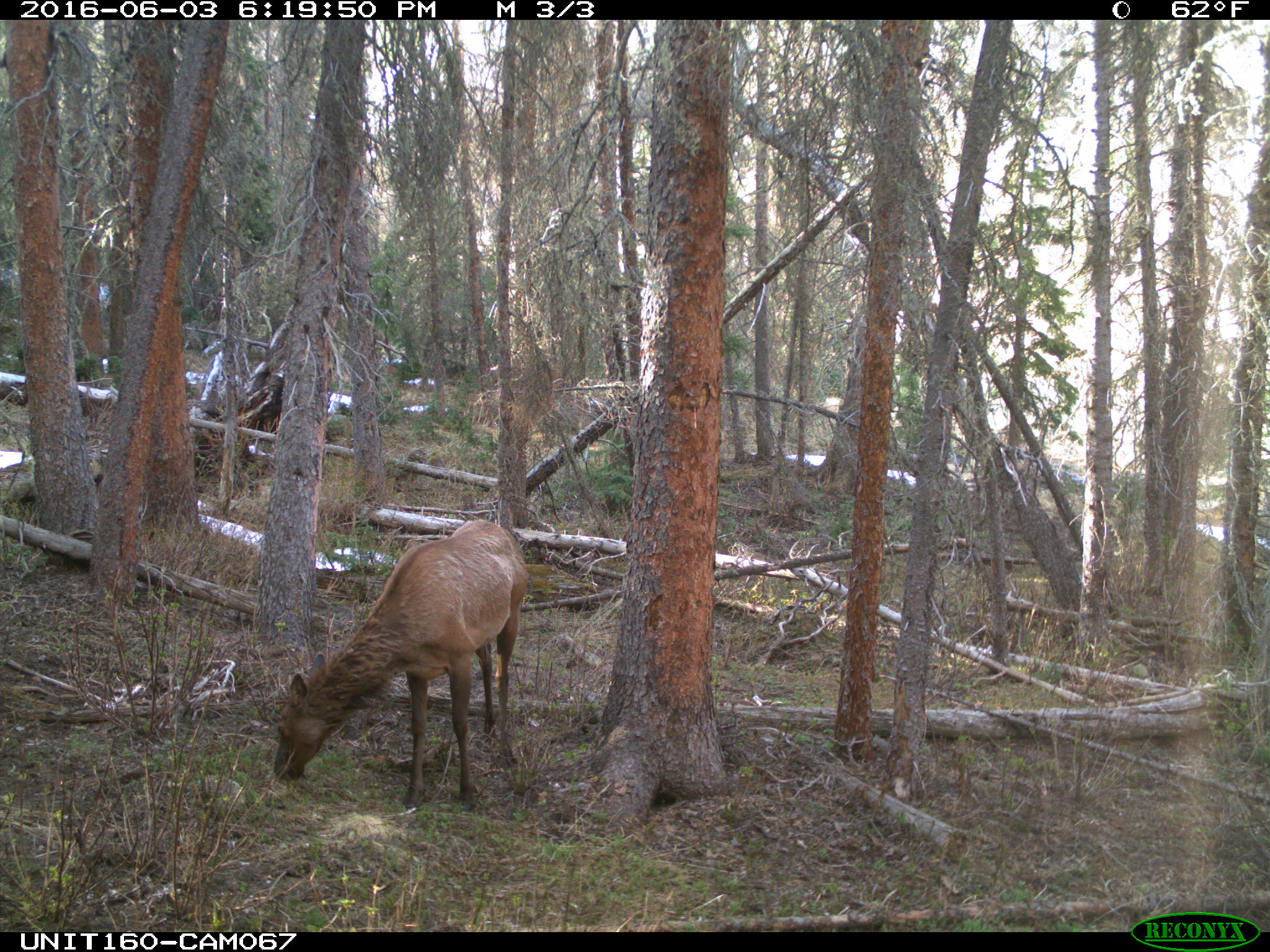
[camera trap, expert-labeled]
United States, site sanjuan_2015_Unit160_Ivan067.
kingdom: Animalia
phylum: Chordata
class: Mammalia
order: Artiodactyla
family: Cervidae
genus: Cervus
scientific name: Cervus elaphus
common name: red deer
Cervus elaphus (red deer).